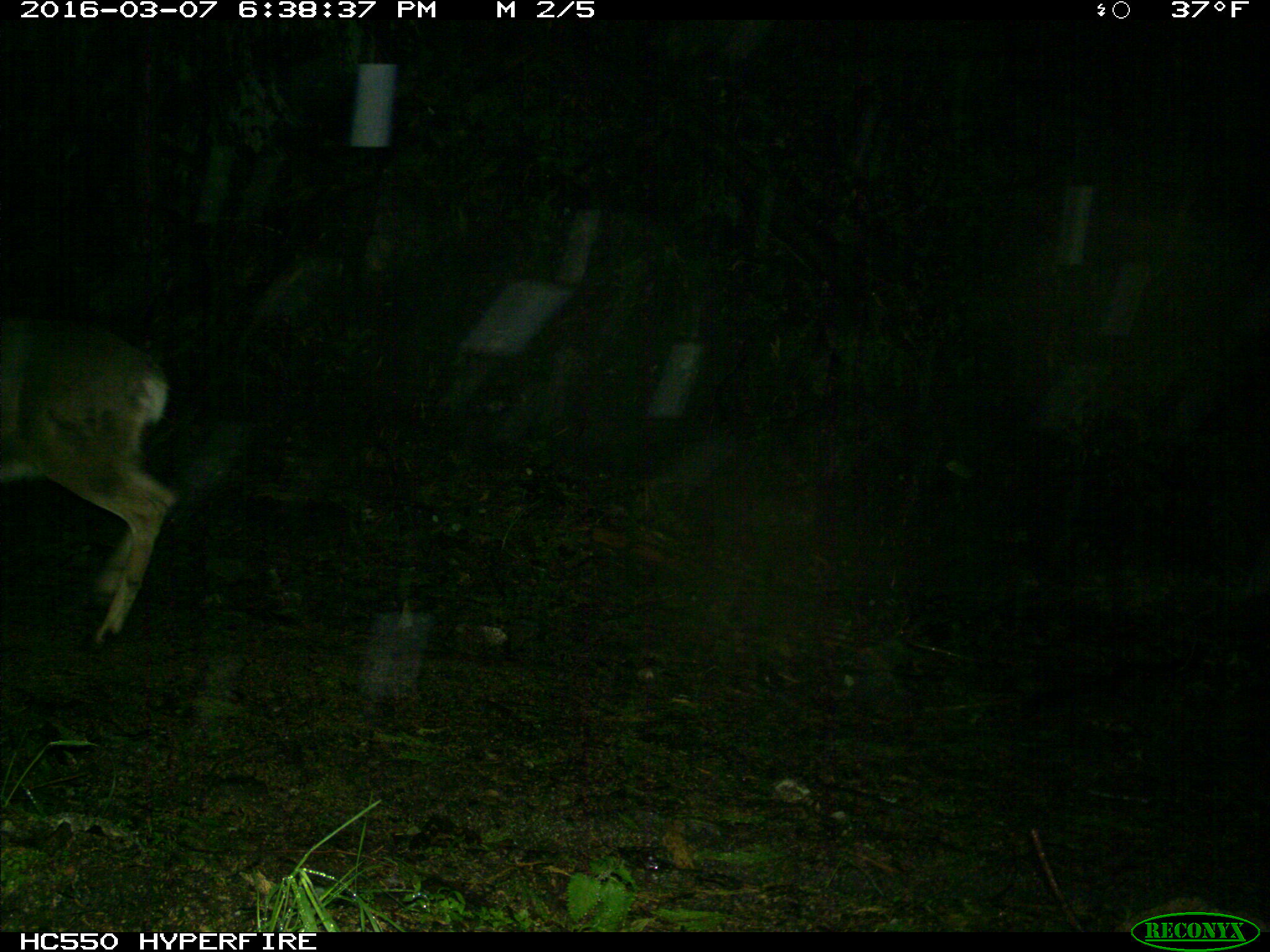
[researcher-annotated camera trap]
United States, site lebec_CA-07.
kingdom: Animalia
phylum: Chordata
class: Mammalia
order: Artiodactyla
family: Cervidae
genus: Odocoileus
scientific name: Odocoileus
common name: deer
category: unidentified deer